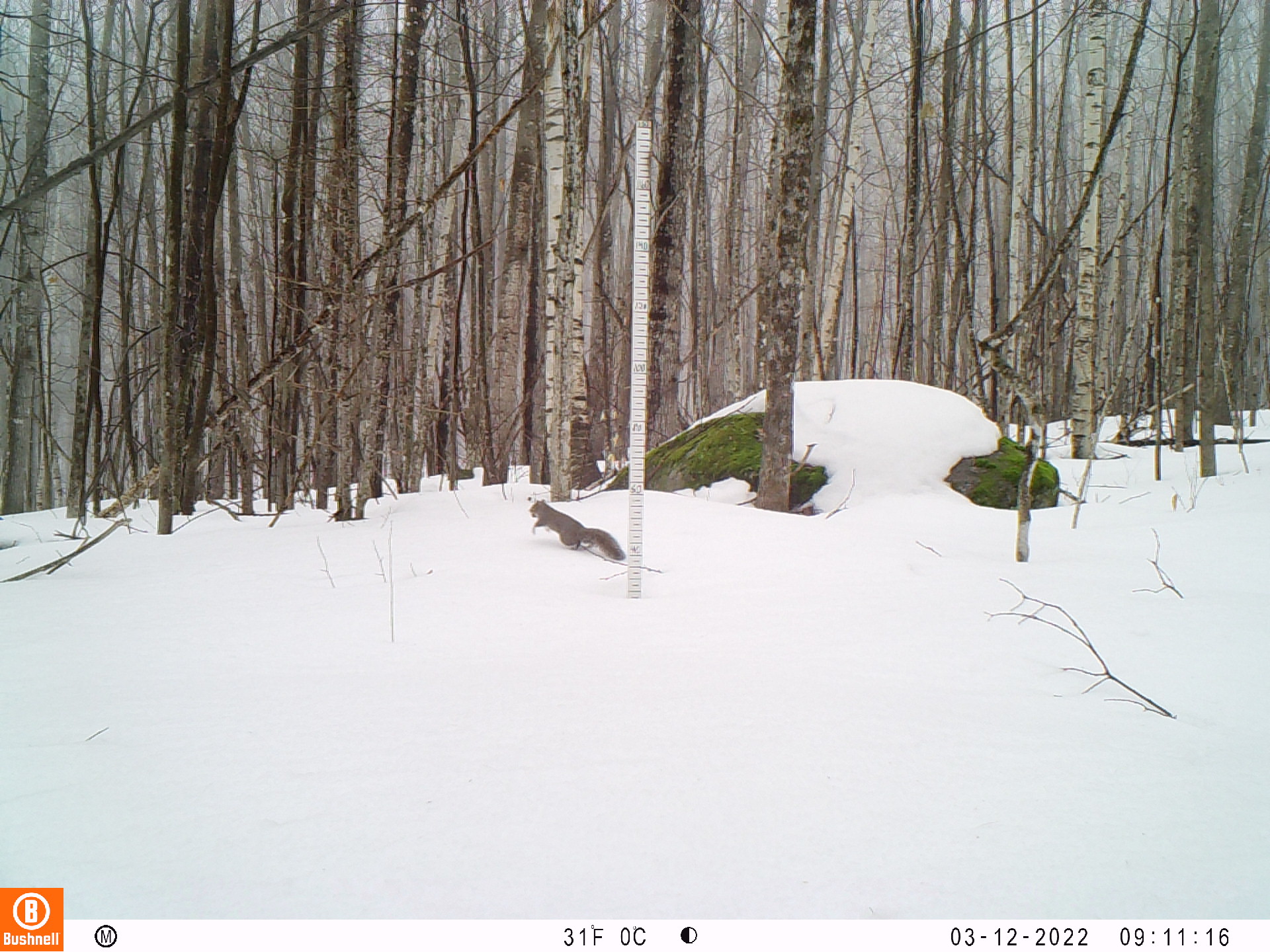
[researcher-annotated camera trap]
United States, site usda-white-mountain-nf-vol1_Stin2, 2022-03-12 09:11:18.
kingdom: Animalia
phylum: Chordata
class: Mammalia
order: Rodentia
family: Sciuridae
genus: Sciurus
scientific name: Sciurus carolinensis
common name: gray squirrel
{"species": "gray squirrel (Sciurus carolinensis)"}